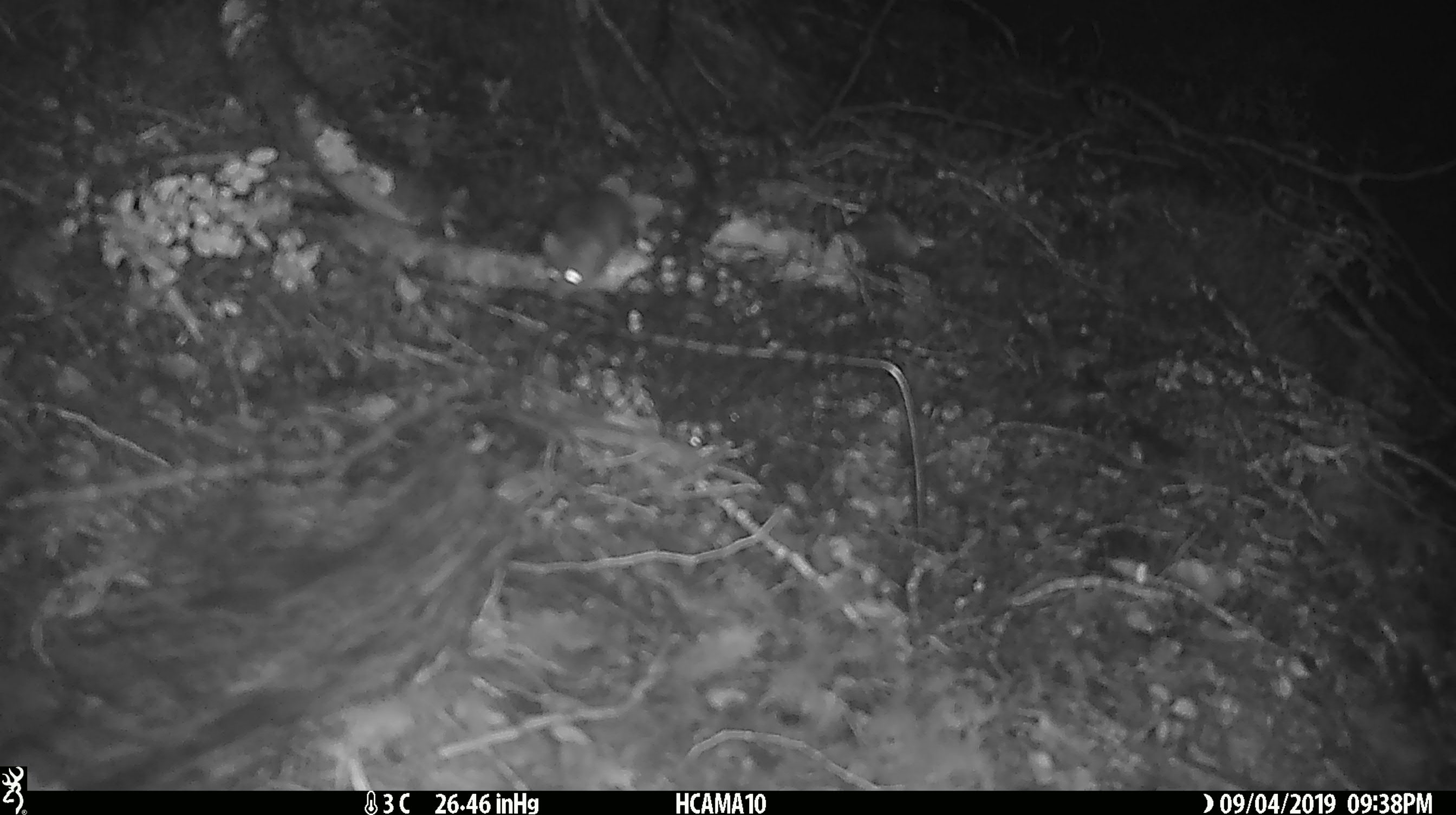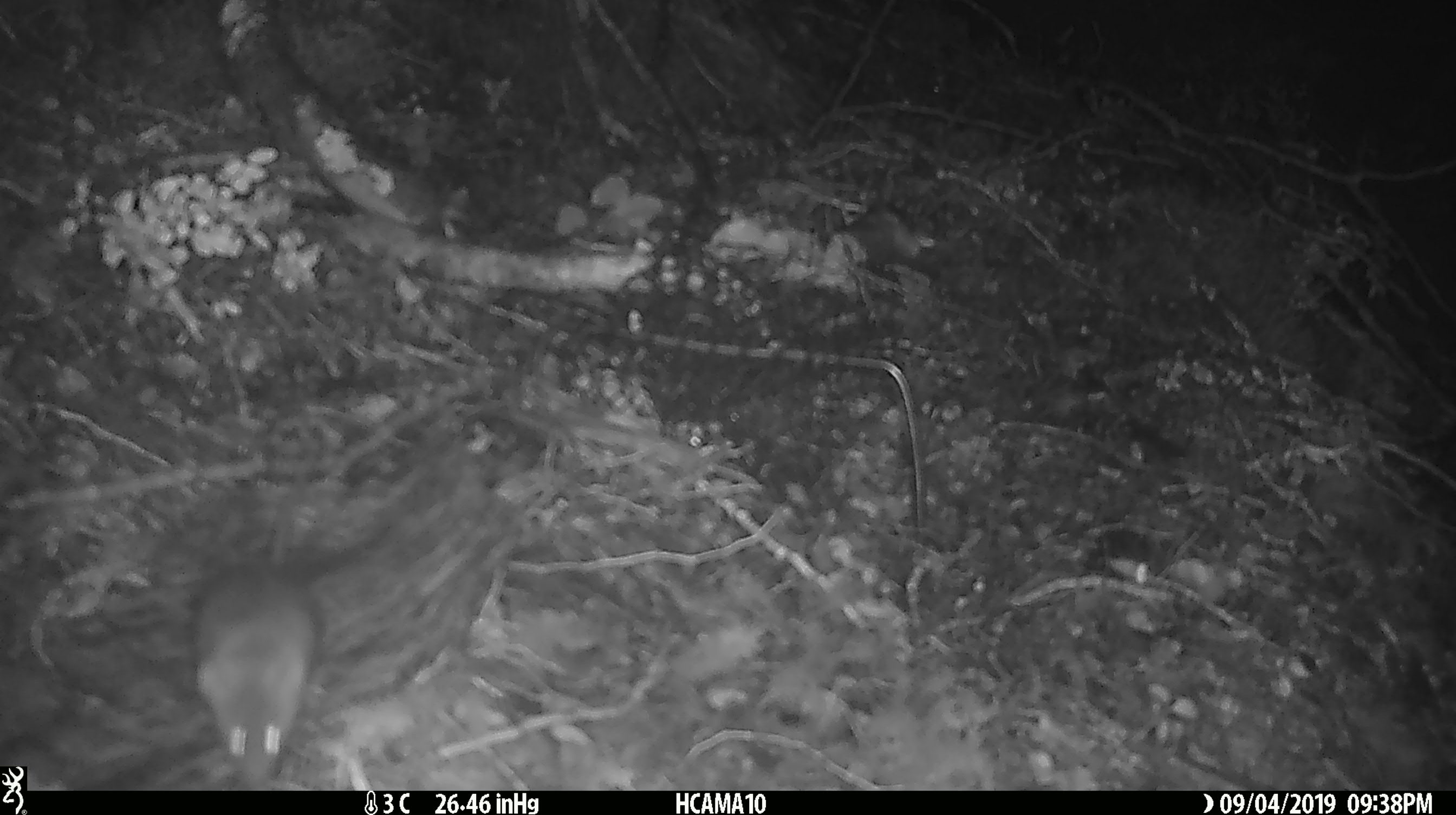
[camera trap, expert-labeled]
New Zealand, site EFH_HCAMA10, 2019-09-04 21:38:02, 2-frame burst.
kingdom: Animalia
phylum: Chordata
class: Mammalia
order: Rodentia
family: Muridae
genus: Mus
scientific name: Mus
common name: mouse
Mouse (Mus).